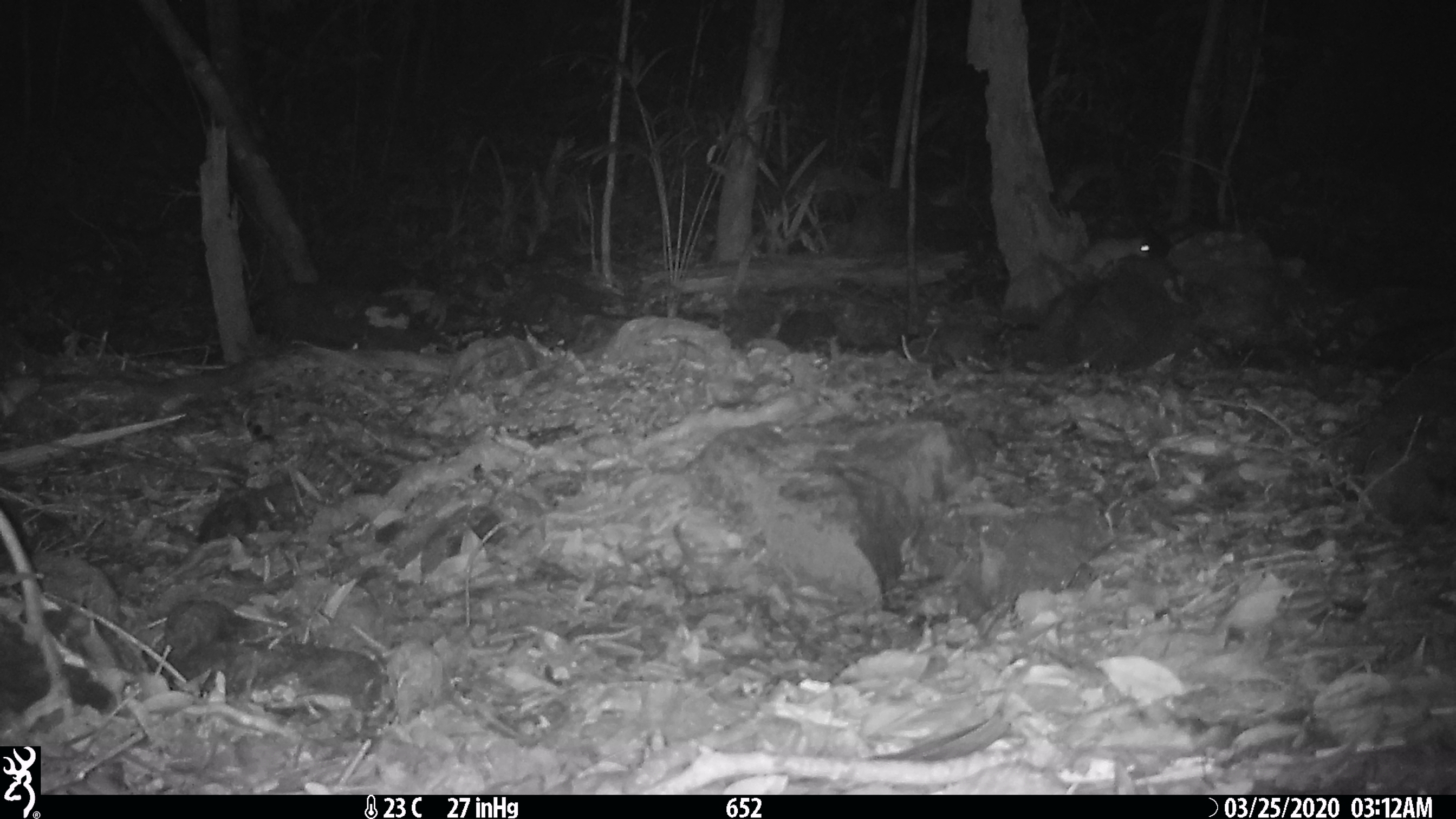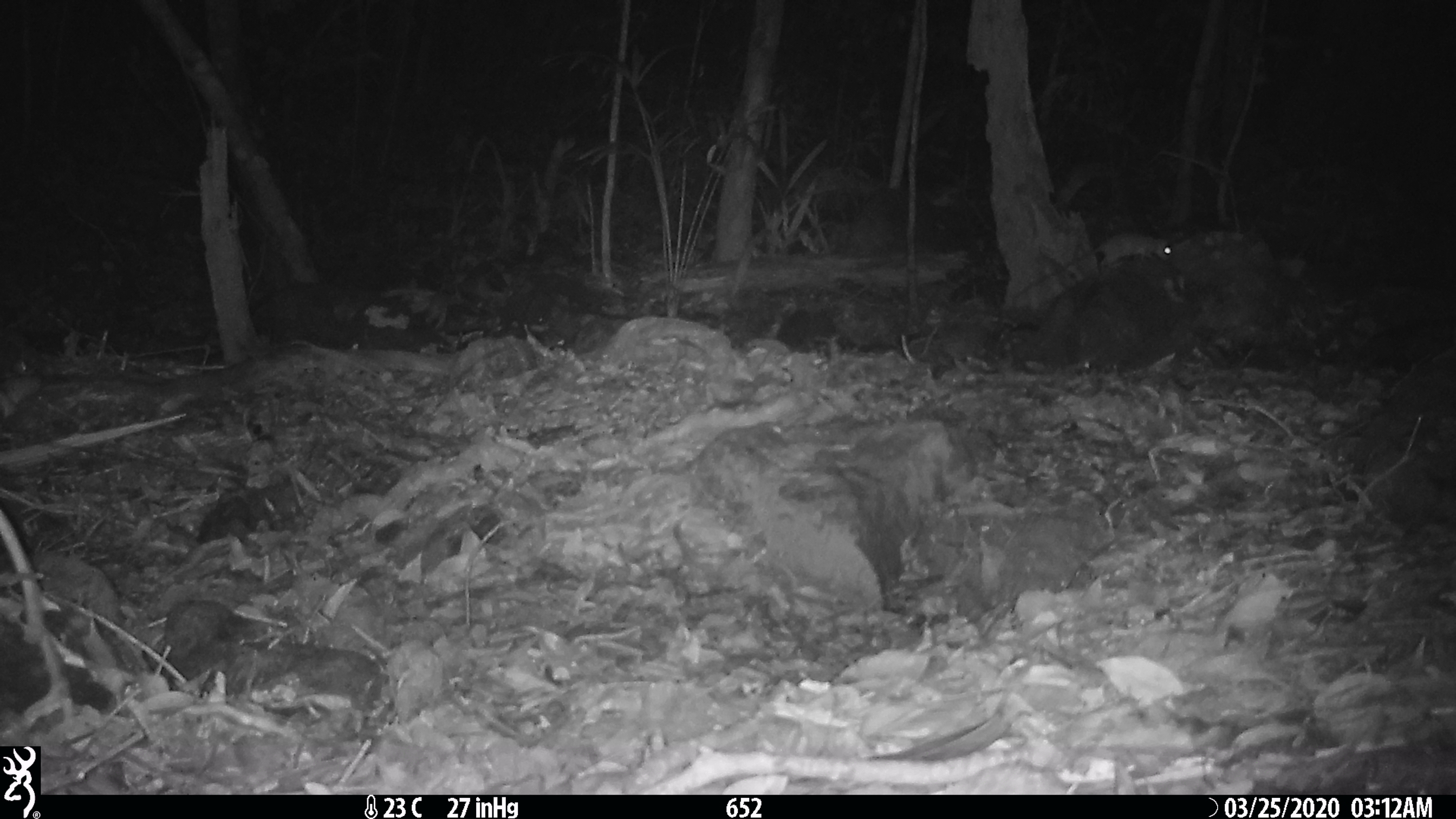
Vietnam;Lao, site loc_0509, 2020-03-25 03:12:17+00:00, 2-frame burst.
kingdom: Animalia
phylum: Chordata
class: Mammalia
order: Rodentia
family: Muridae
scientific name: Muridae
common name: old-world mice and rats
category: unidentified murid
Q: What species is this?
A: Unidentified murid (old-world mice and rats) (Muridae).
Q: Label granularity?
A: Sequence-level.